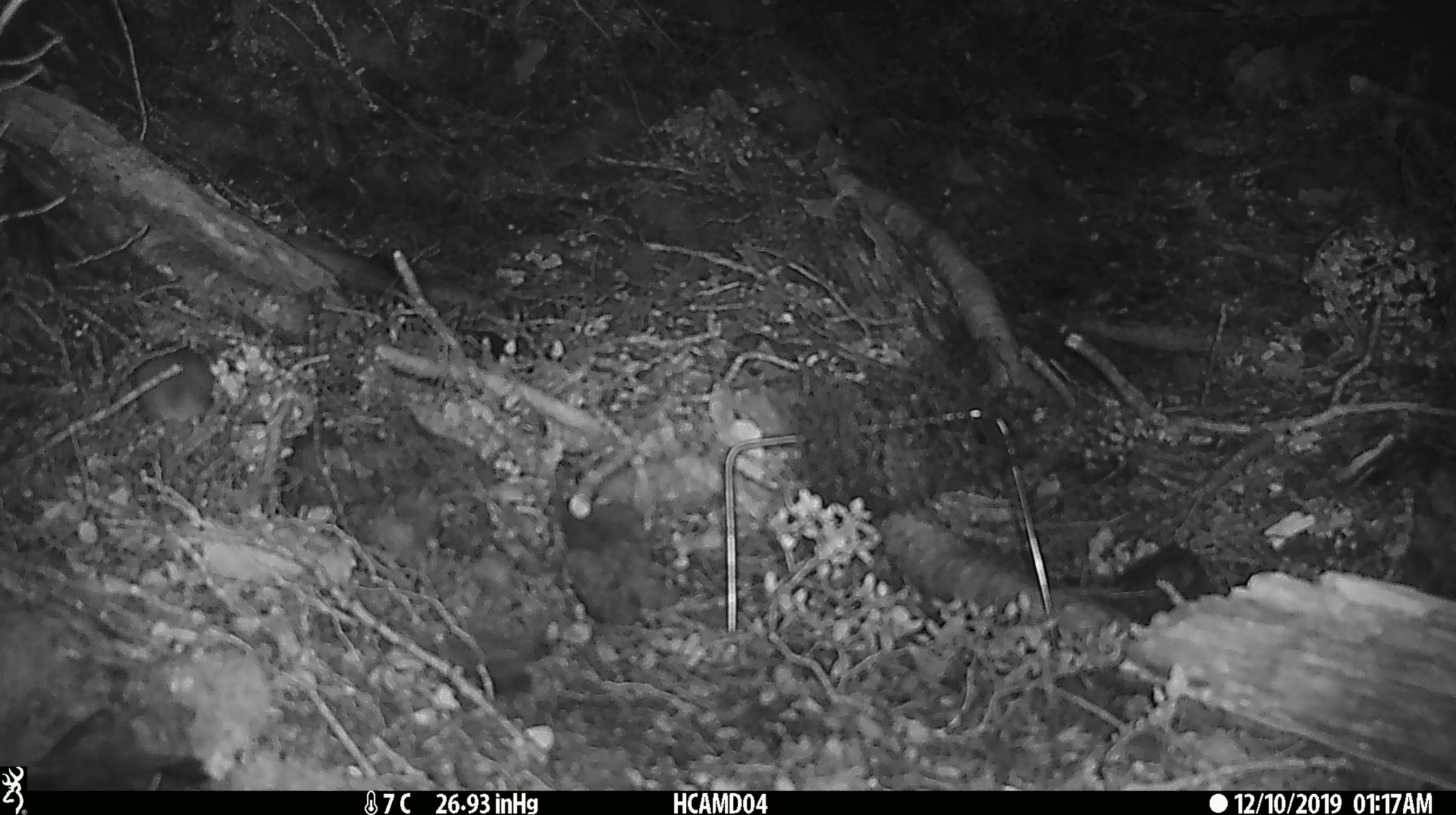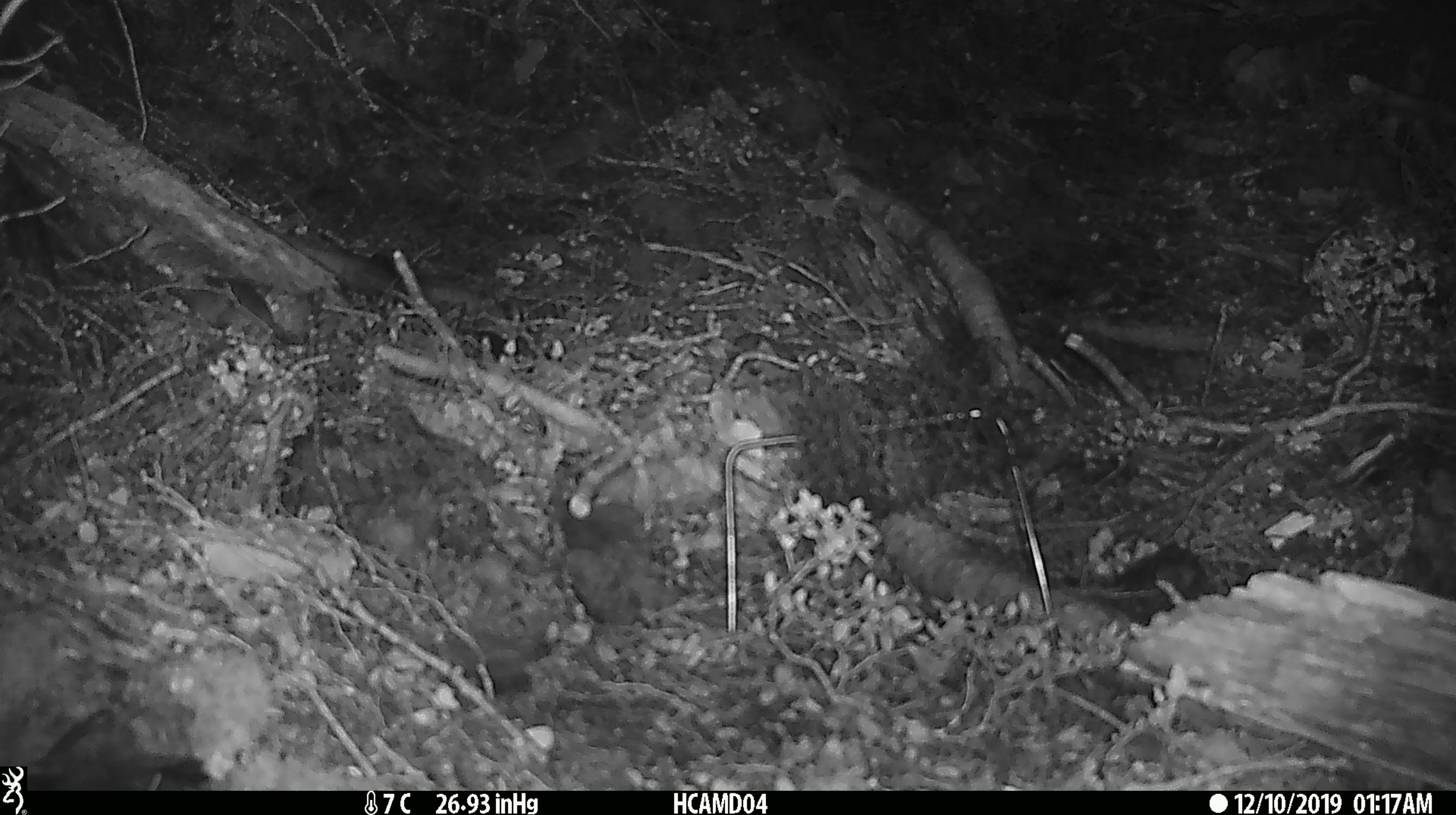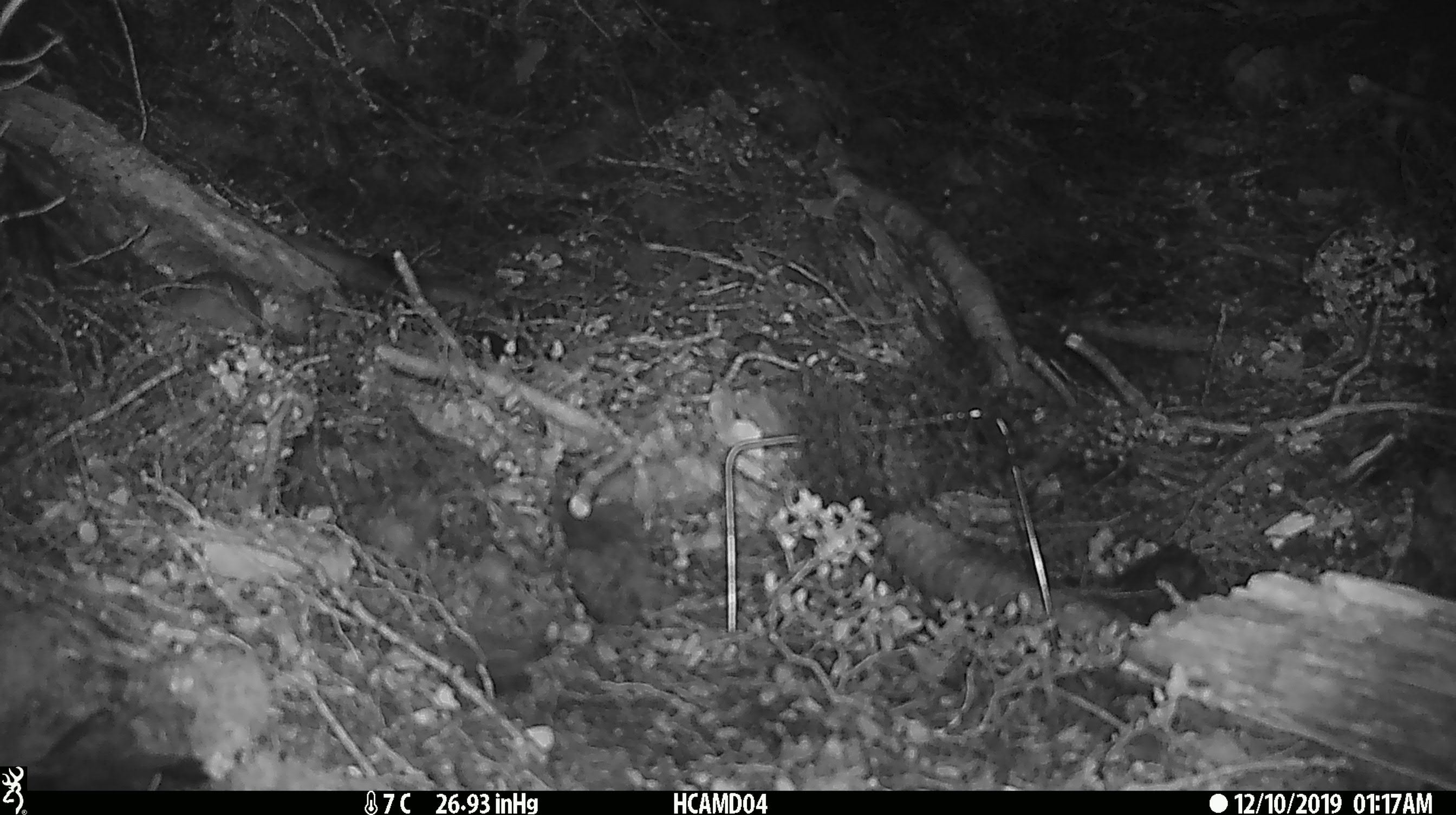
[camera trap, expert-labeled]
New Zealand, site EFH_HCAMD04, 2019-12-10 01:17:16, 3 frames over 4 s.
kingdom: Animalia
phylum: Chordata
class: Mammalia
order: Rodentia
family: Muridae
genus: Mus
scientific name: Mus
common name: mouse